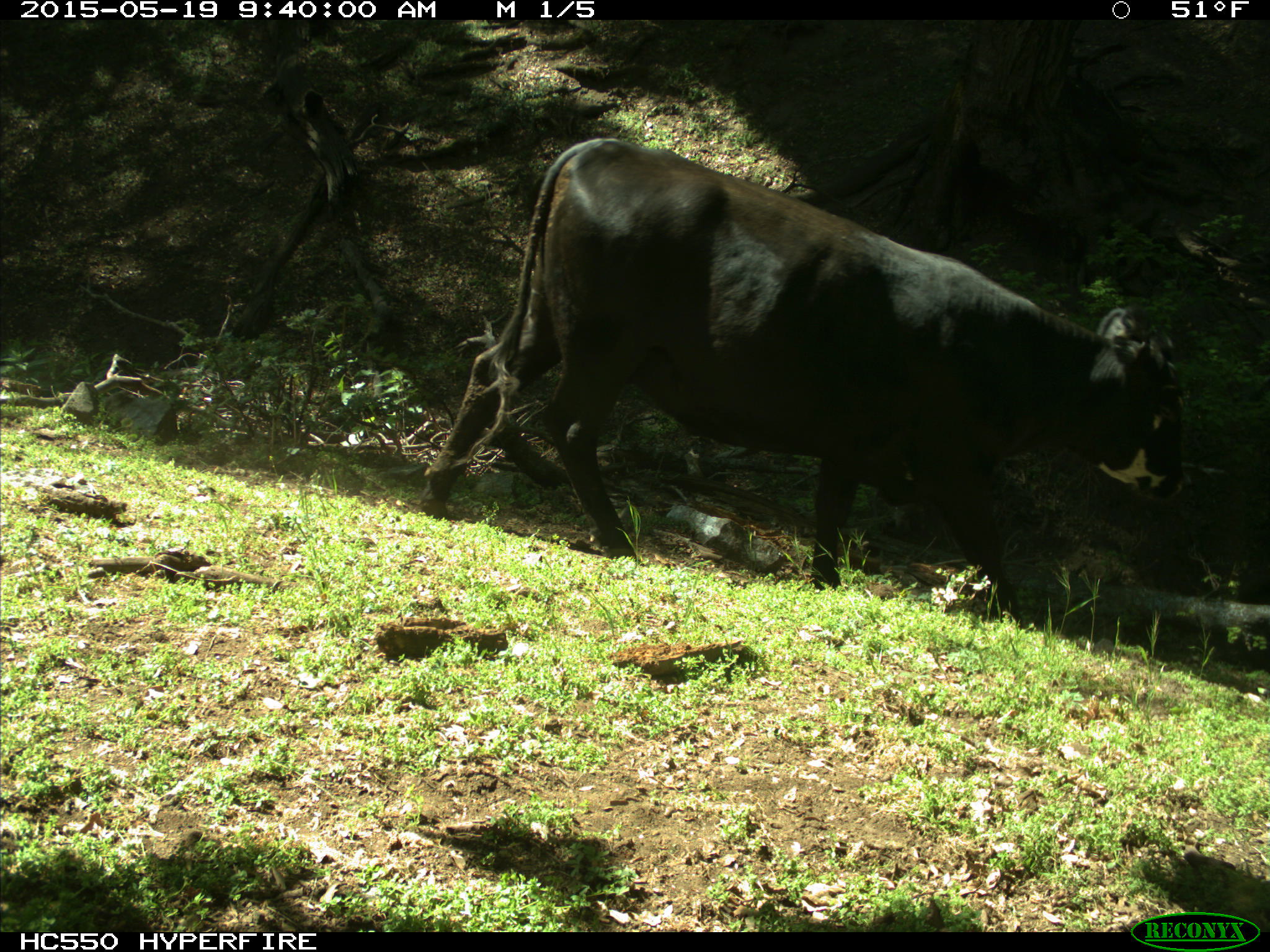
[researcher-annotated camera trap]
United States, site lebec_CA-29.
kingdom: Animalia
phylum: Chordata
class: Mammalia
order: Artiodactyla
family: Bovidae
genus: Bos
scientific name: Bos taurus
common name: domestic cow